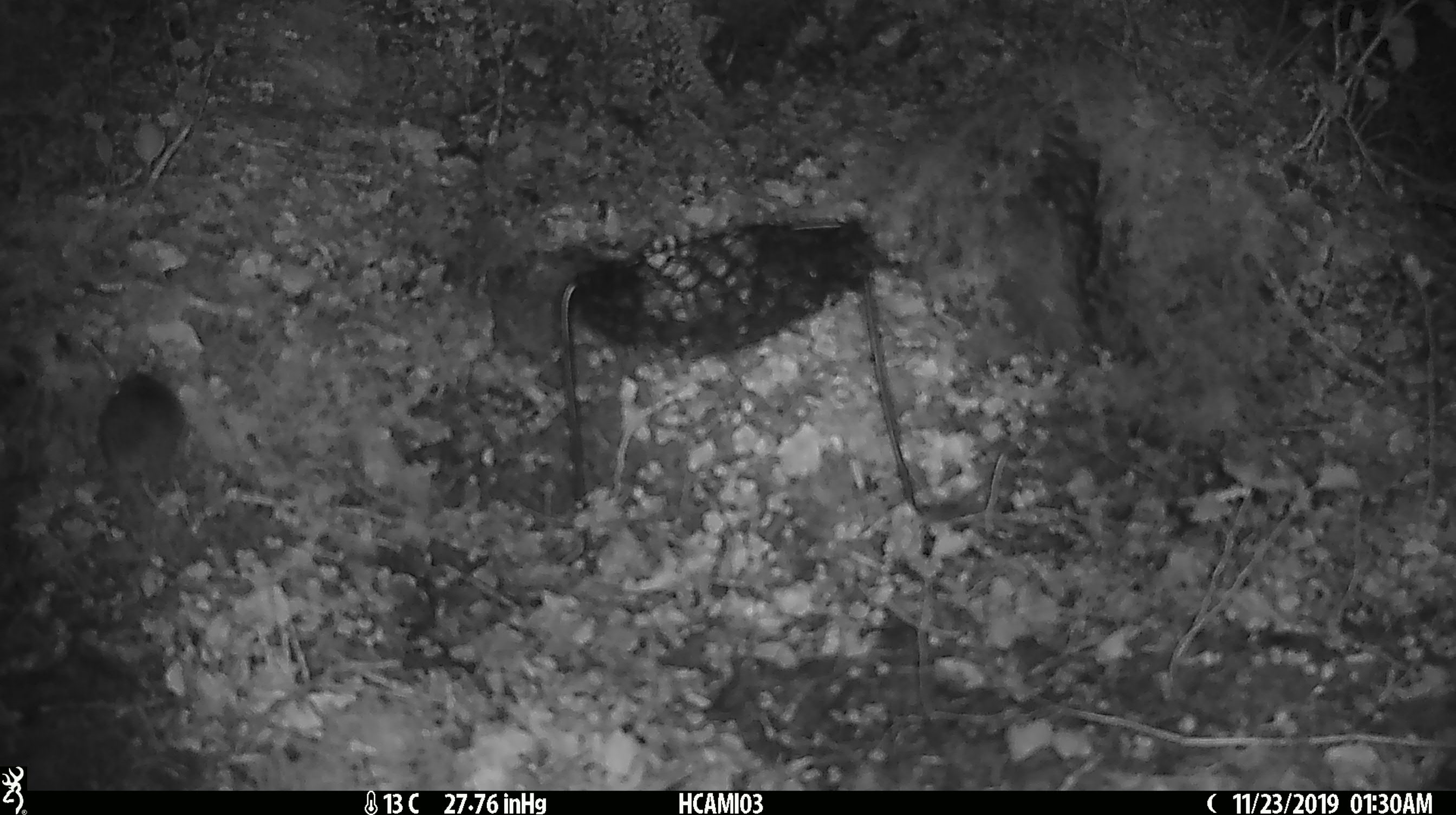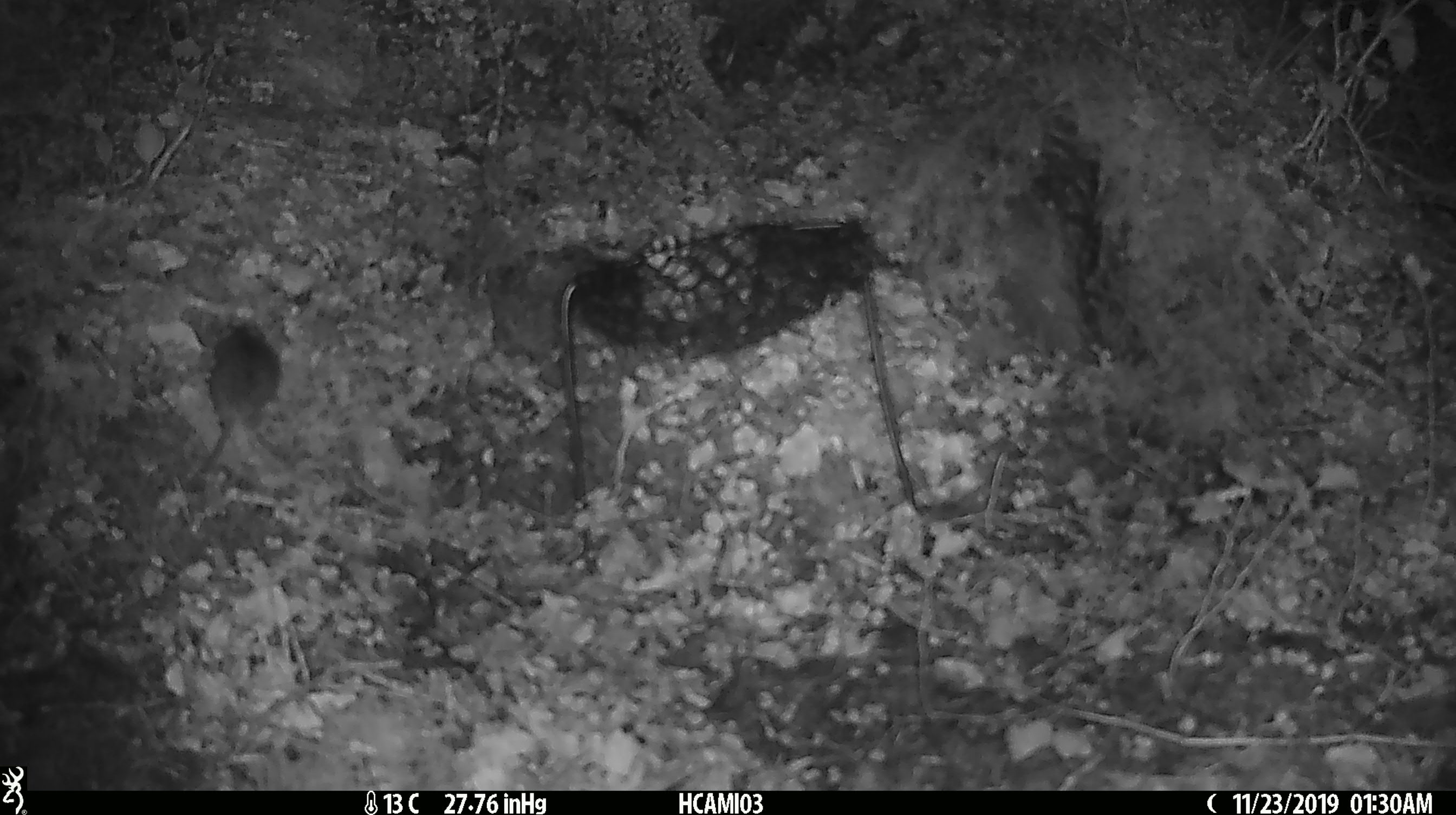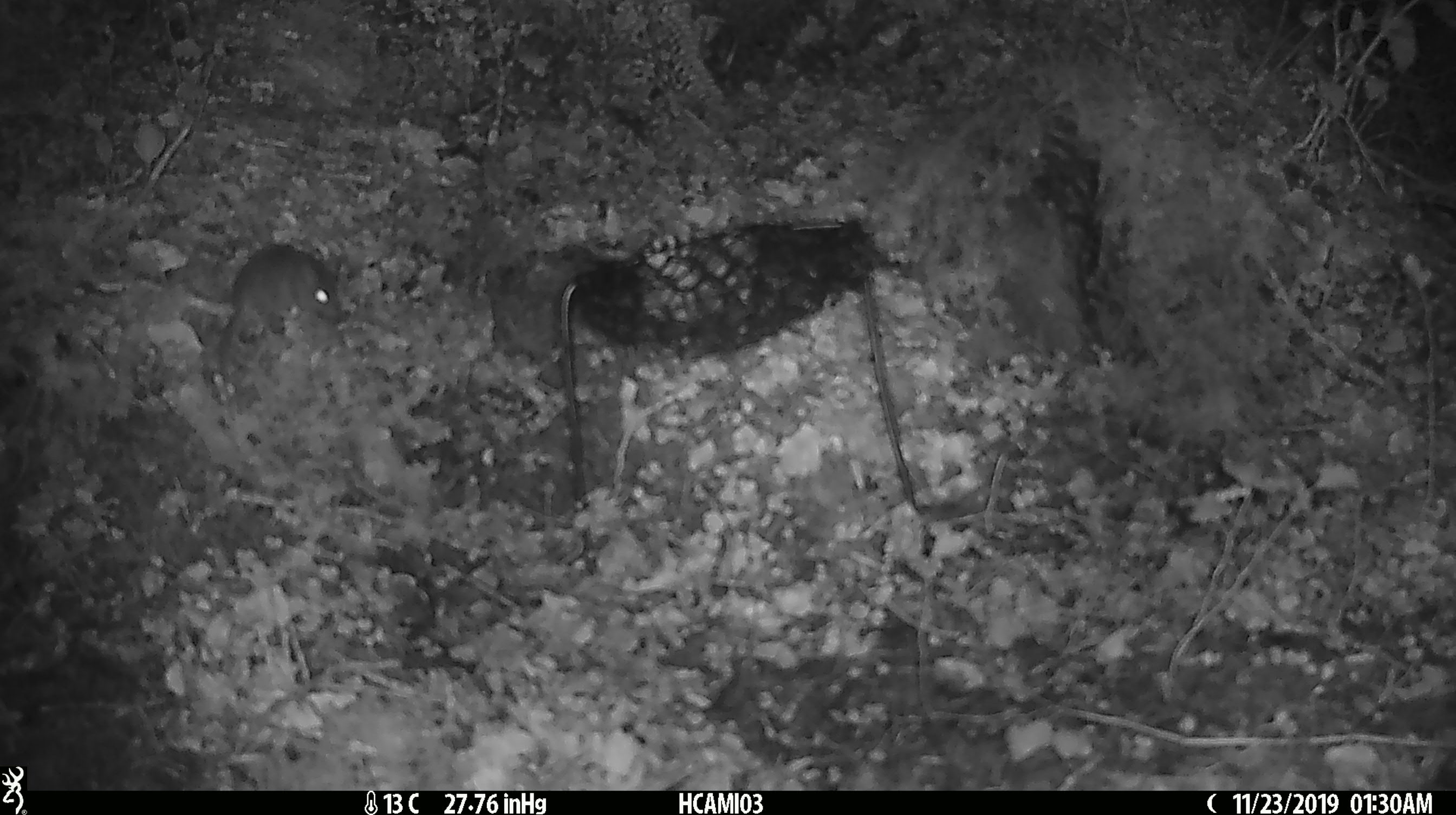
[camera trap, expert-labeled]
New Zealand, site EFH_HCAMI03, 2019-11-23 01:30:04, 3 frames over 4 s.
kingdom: Animalia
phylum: Chordata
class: Mammalia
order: Rodentia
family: Muridae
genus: Mus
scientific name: Mus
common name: mouse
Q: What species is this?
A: Mouse (Mus).